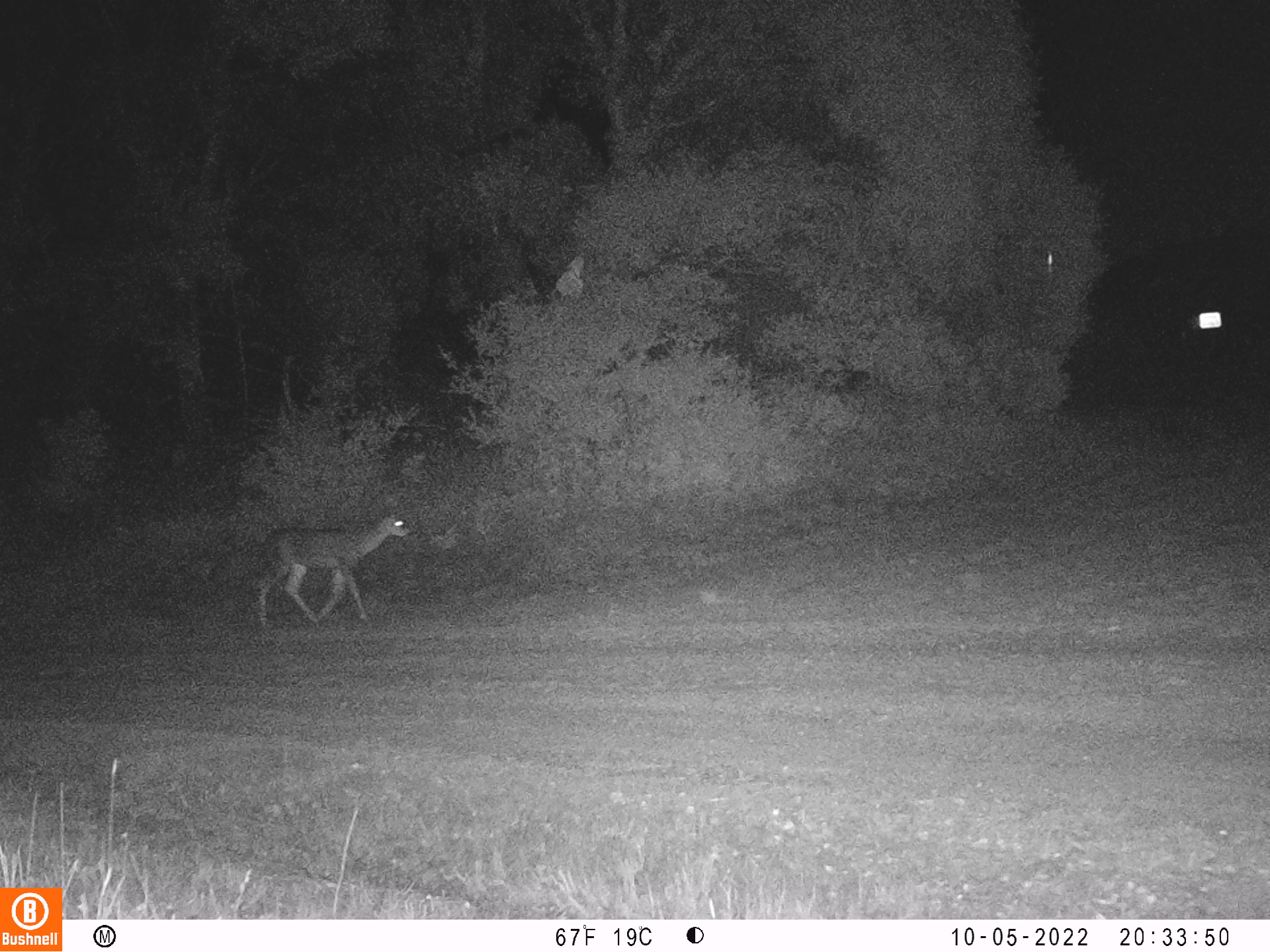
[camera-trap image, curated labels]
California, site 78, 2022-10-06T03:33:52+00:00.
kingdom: Animalia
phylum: Chordata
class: Mammalia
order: Artiodactyla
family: Cervidae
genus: Odocoileus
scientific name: Odocoileus hemionus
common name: mule deer